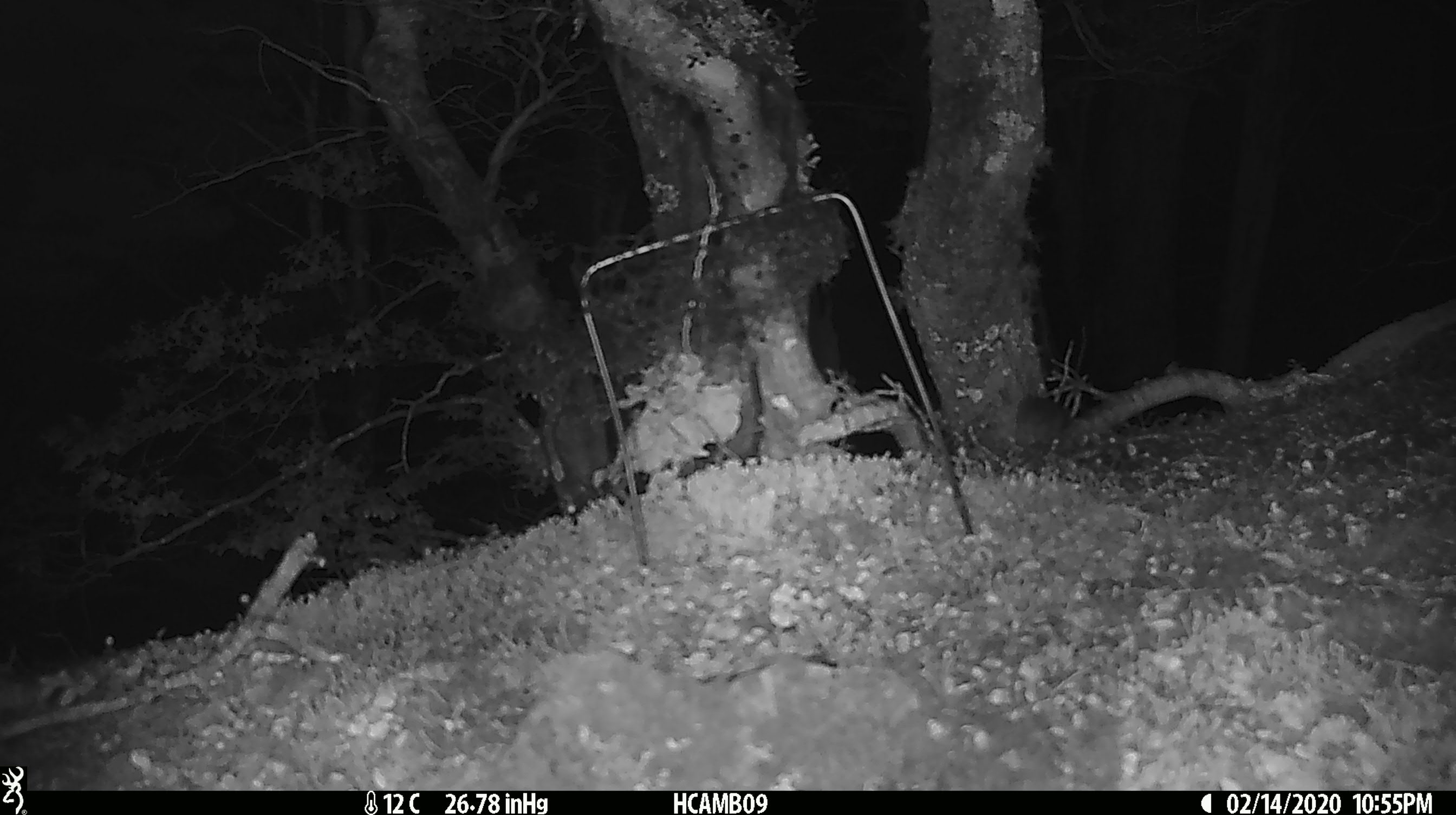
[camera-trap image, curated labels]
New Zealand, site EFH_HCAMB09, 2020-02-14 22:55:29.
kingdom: Animalia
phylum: Chordata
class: Mammalia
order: Rodentia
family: Muridae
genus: Mus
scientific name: Mus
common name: mouse